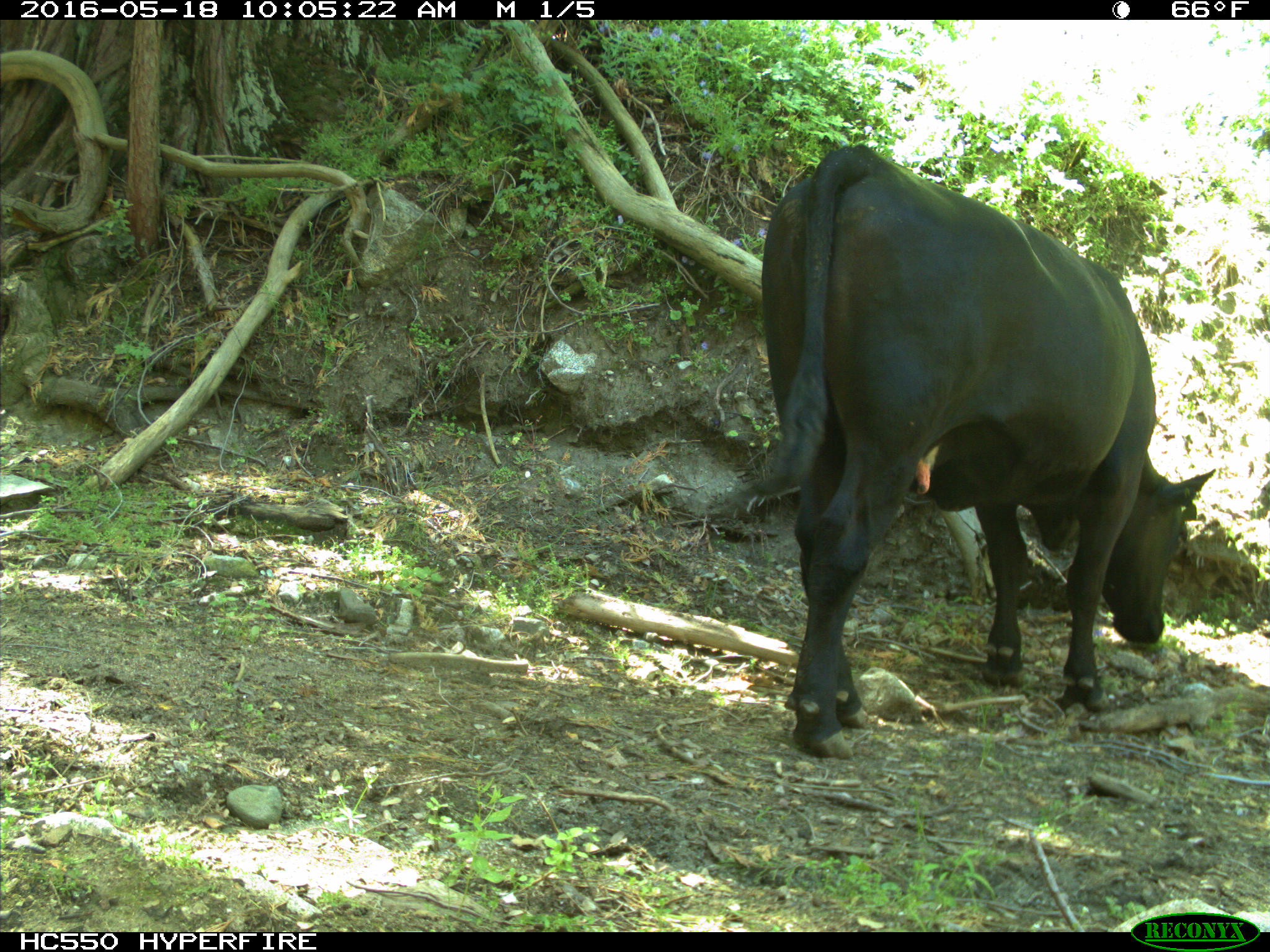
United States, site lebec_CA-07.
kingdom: Animalia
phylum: Chordata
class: Mammalia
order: Artiodactyla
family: Bovidae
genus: Bos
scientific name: Bos taurus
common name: domestic cow